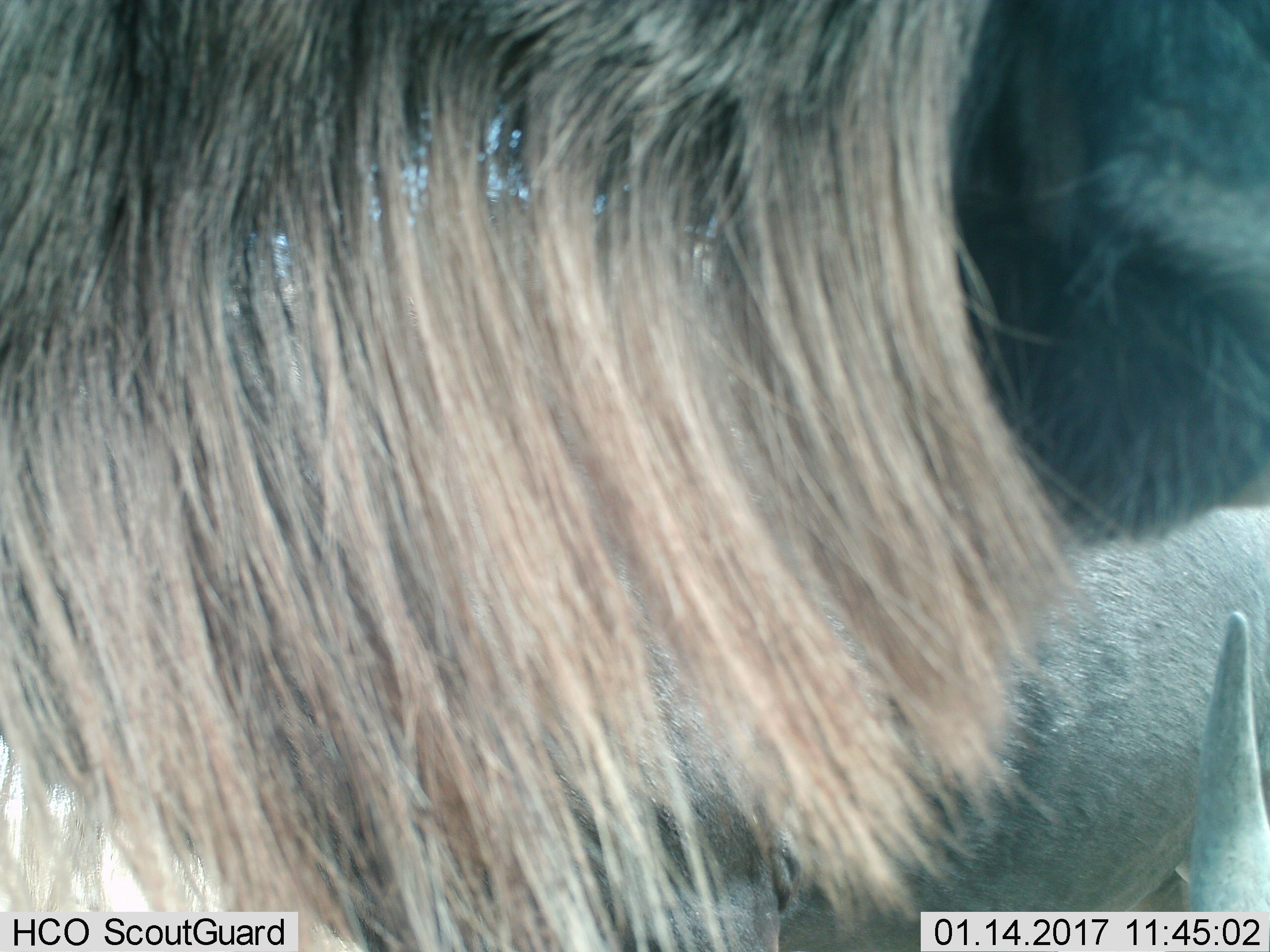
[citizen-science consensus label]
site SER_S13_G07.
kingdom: Animalia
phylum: Chordata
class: Mammalia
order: Artiodactyla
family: Bovidae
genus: Connochaetes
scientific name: Connochaetes taurinus taurinus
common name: blue wildebeest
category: wildebeestblue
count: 2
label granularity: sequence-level